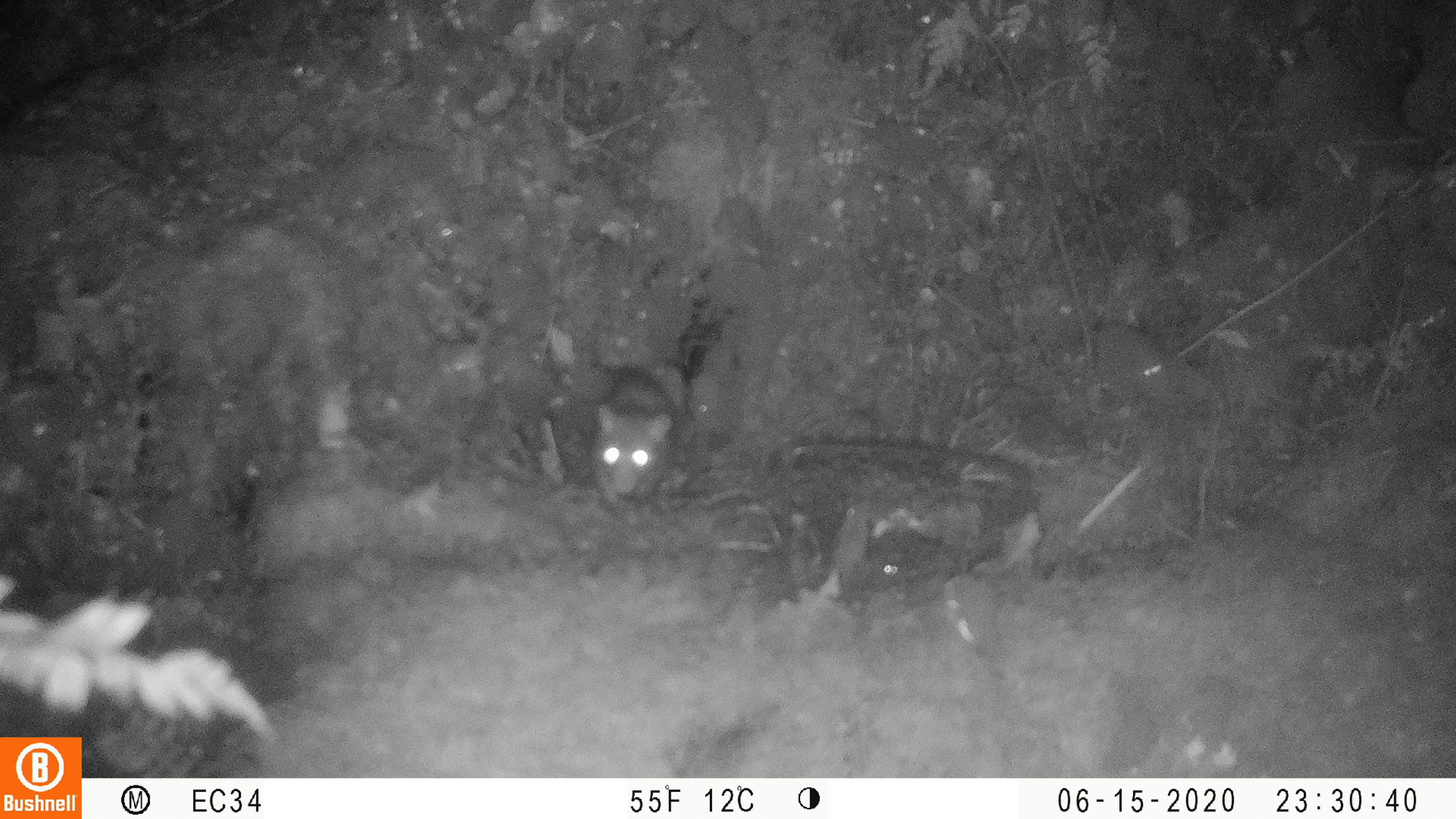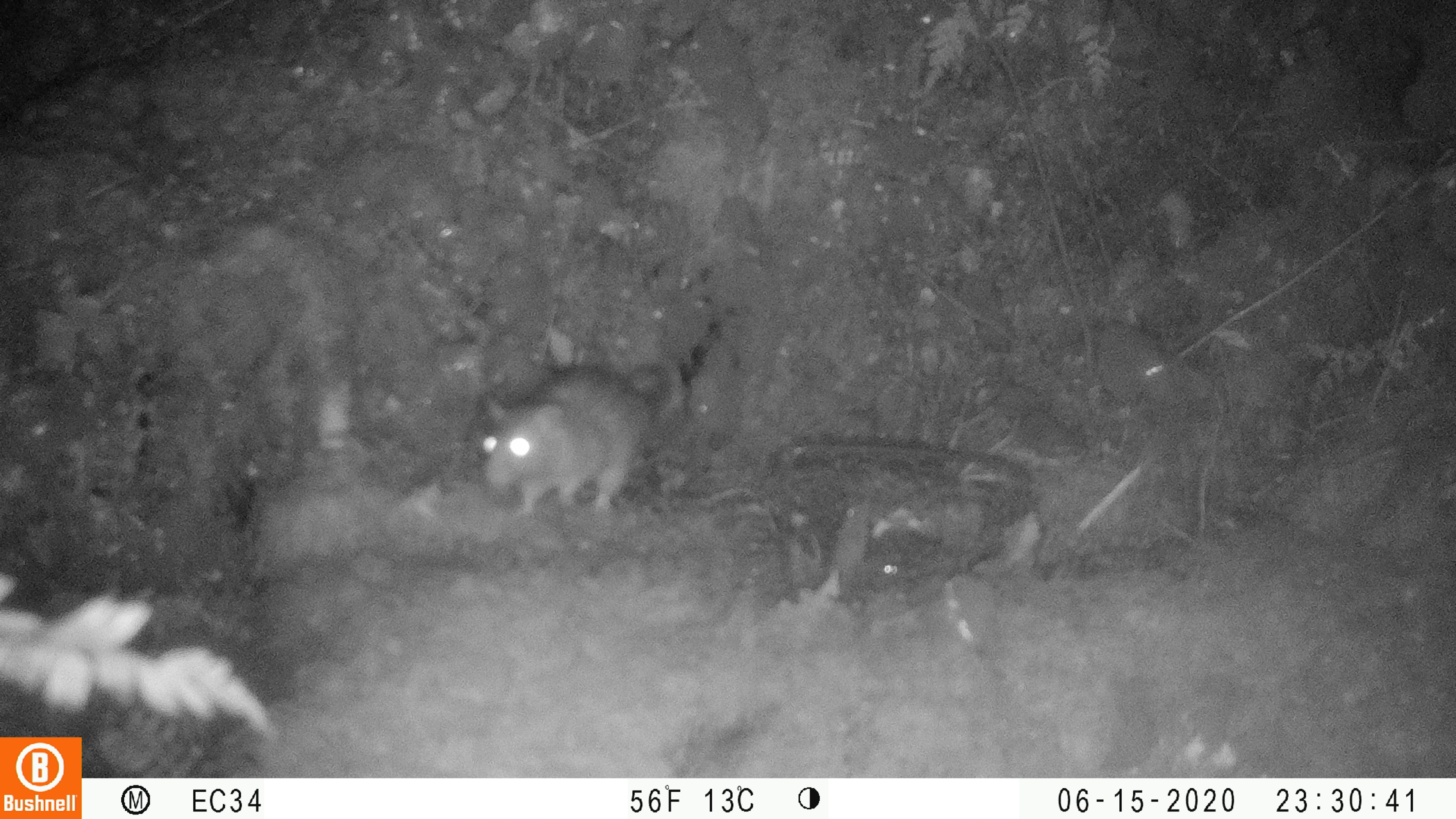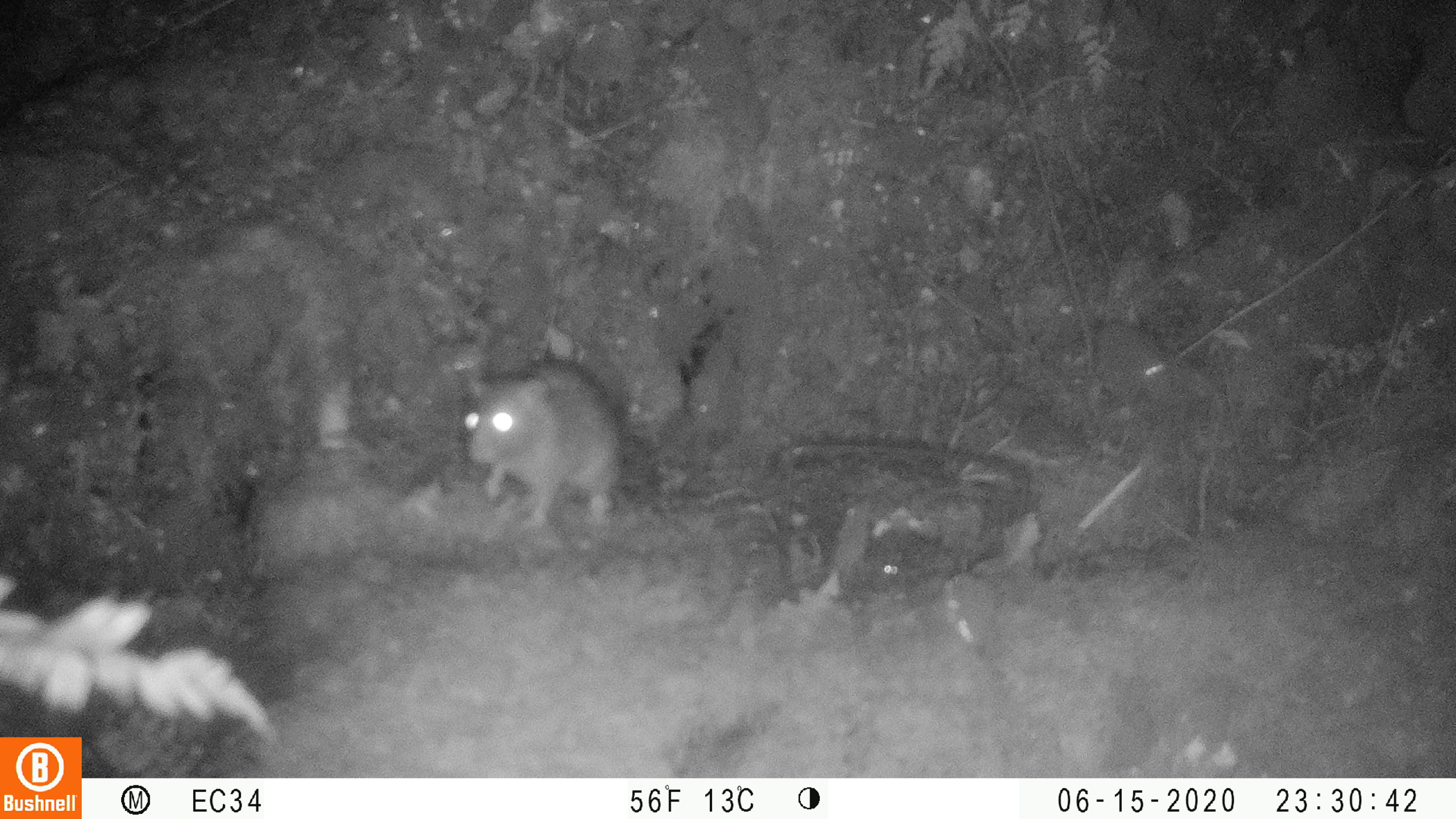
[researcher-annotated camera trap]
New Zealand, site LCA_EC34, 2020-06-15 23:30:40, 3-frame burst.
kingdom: Animalia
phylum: Chordata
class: Mammalia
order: Rodentia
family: Muridae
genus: Rattus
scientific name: Rattus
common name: rat